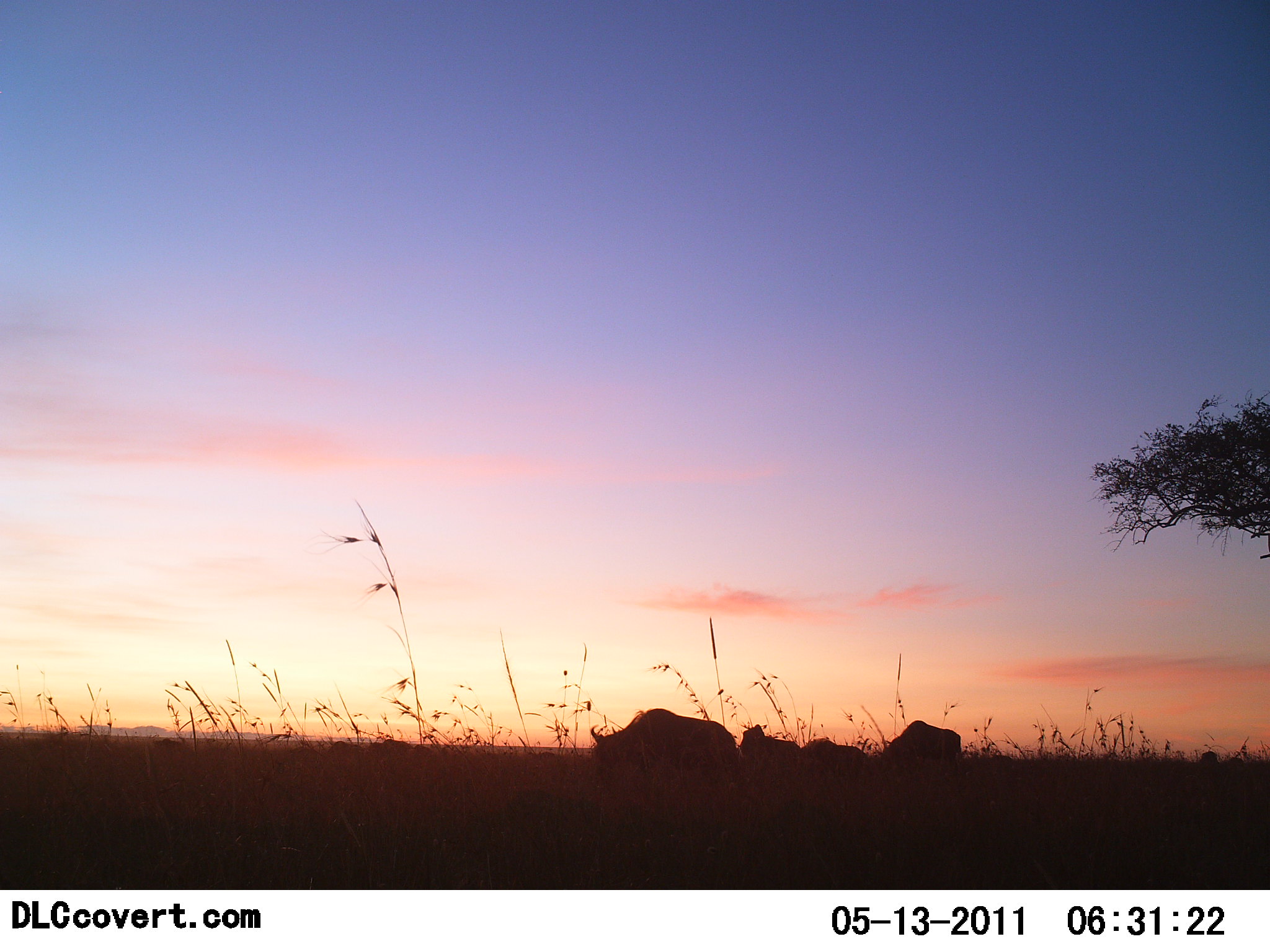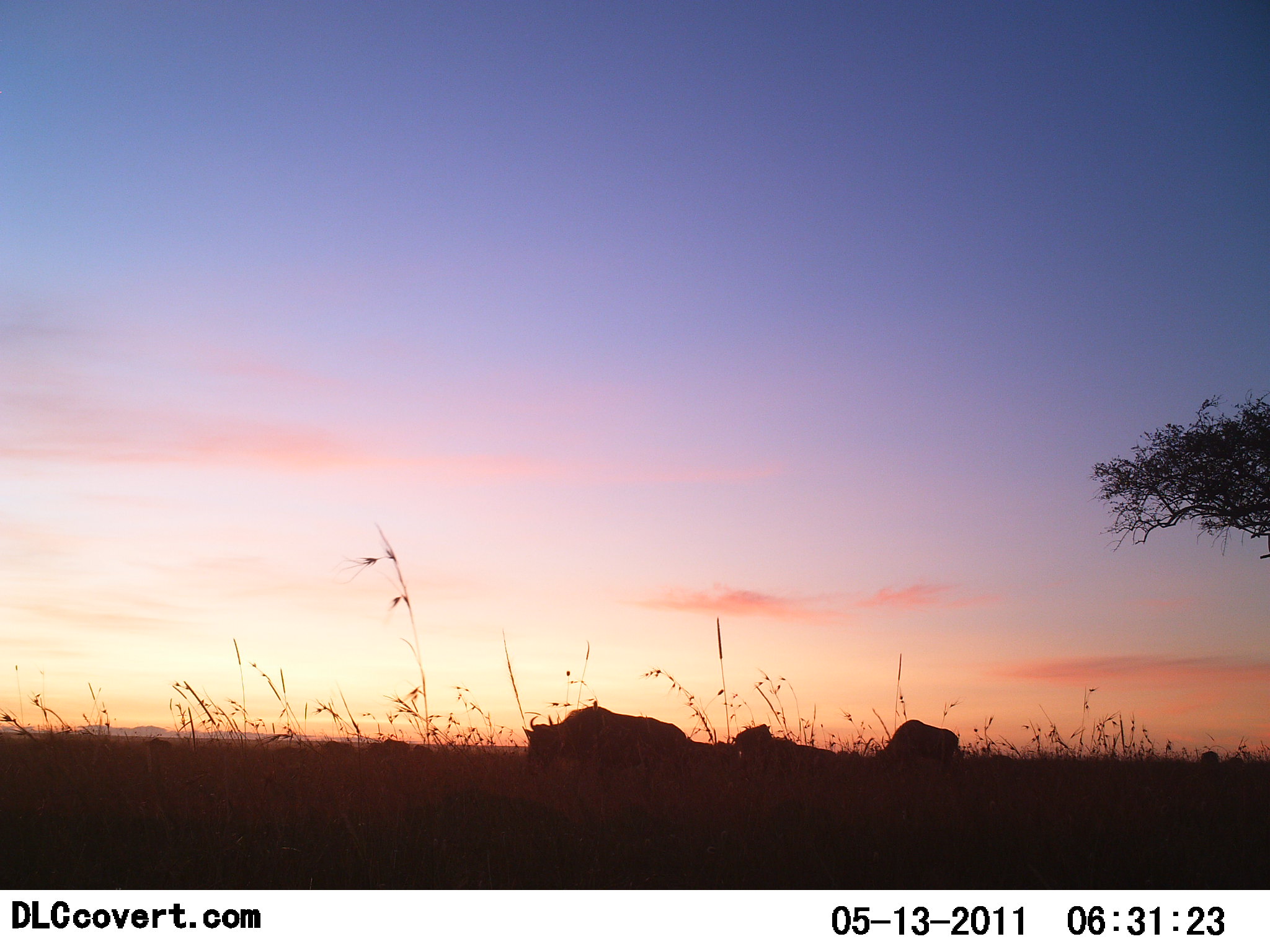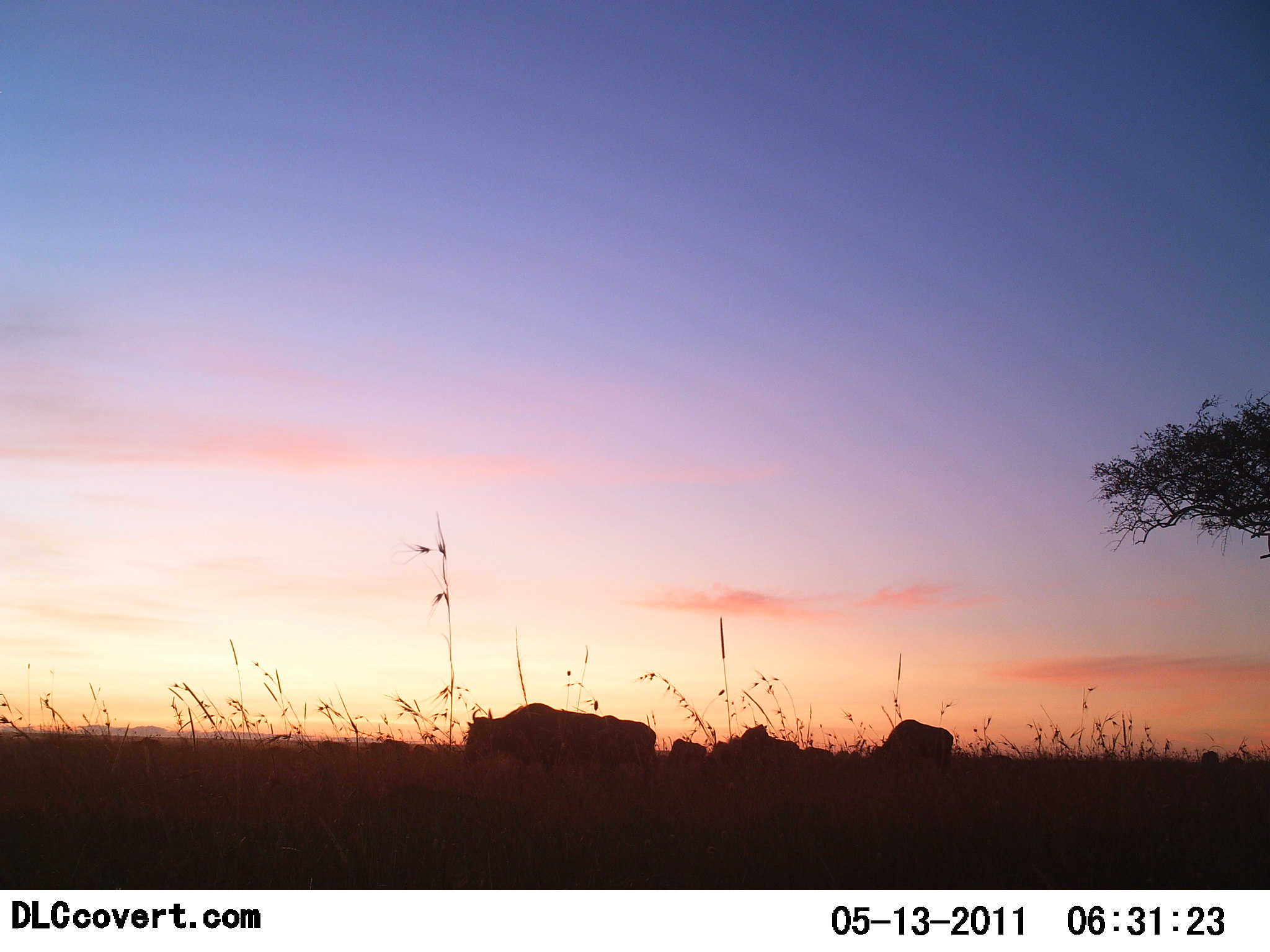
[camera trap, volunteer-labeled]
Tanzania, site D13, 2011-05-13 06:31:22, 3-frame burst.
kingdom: Animalia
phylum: Chordata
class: Mammalia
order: Artiodactyla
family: Bovidae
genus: Connochaetes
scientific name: Connochaetes taurinus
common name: blue wildebeest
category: wildebeest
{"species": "wildebeest (blue wildebeest) (Connochaetes taurinus)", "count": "4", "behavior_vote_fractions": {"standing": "18%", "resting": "0%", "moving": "82%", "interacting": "0%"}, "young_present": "0%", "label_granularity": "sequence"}